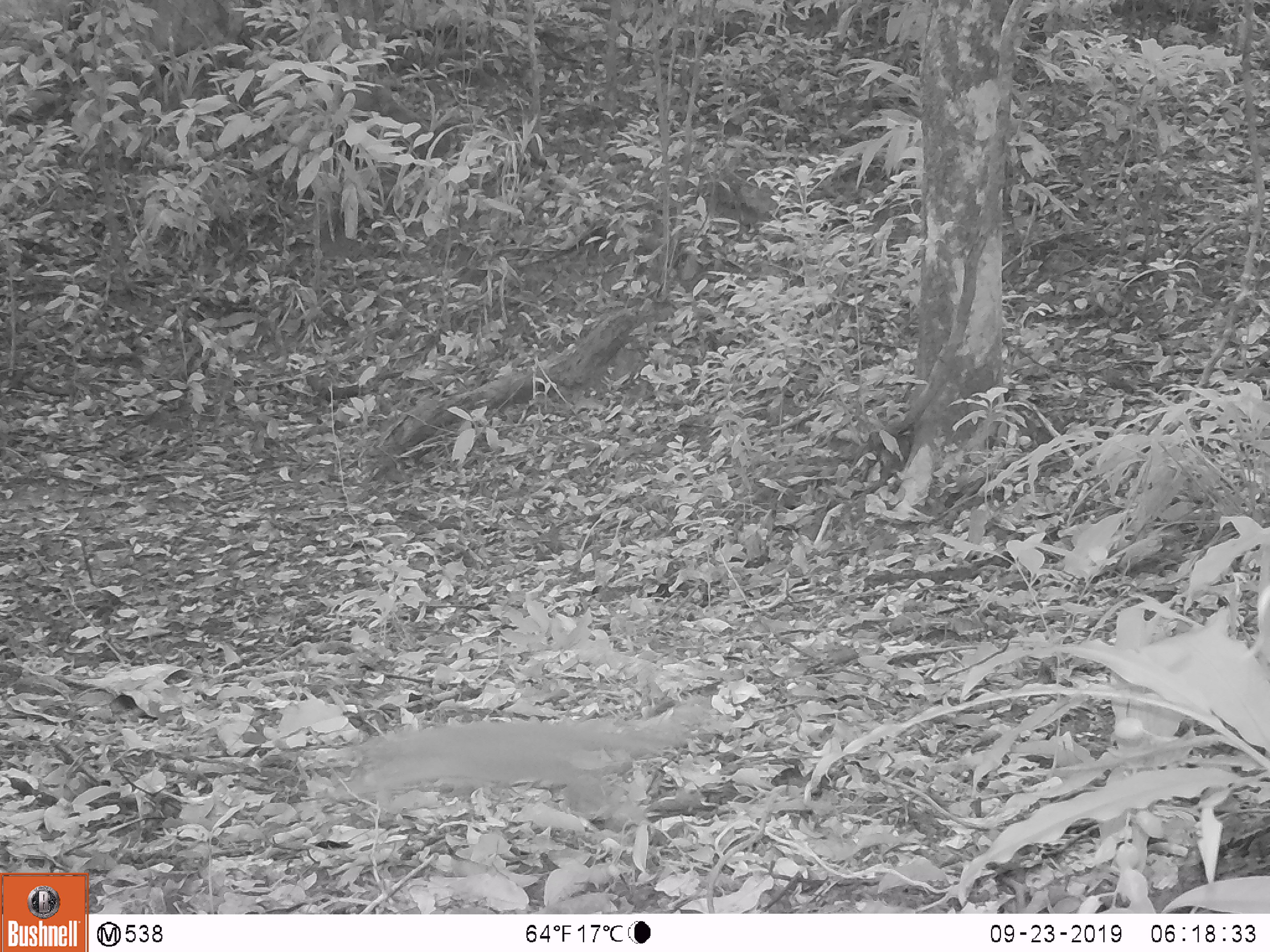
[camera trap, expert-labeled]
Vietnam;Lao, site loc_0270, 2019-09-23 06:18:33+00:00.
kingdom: Animalia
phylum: Chordata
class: Mammalia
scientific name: Mammalia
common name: mammal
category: unidentified small mammal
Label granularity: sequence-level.